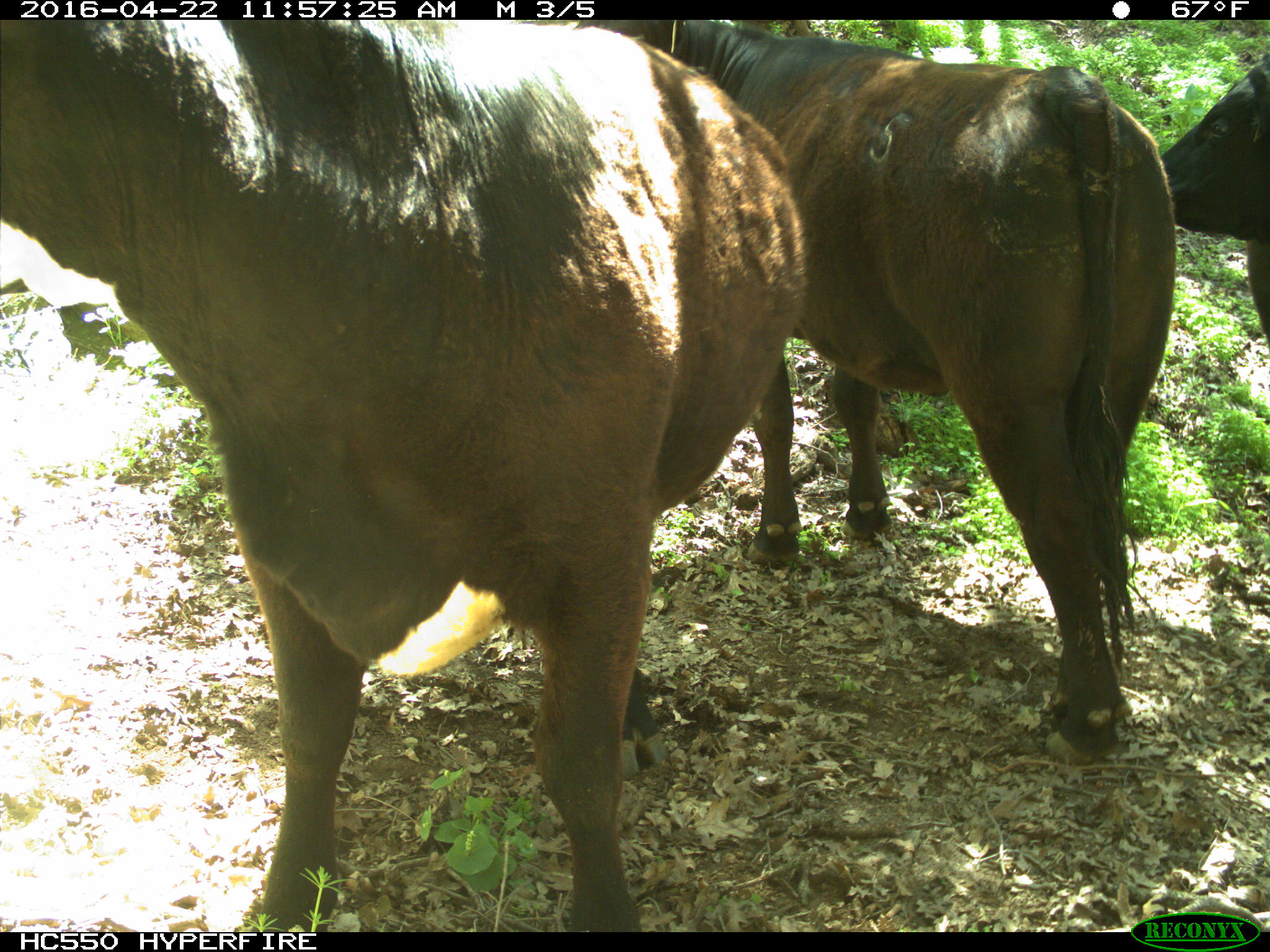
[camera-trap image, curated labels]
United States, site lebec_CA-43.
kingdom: Animalia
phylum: Chordata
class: Mammalia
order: Artiodactyla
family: Bovidae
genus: Bos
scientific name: Bos taurus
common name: domestic cow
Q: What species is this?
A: Bos taurus (domestic cow).